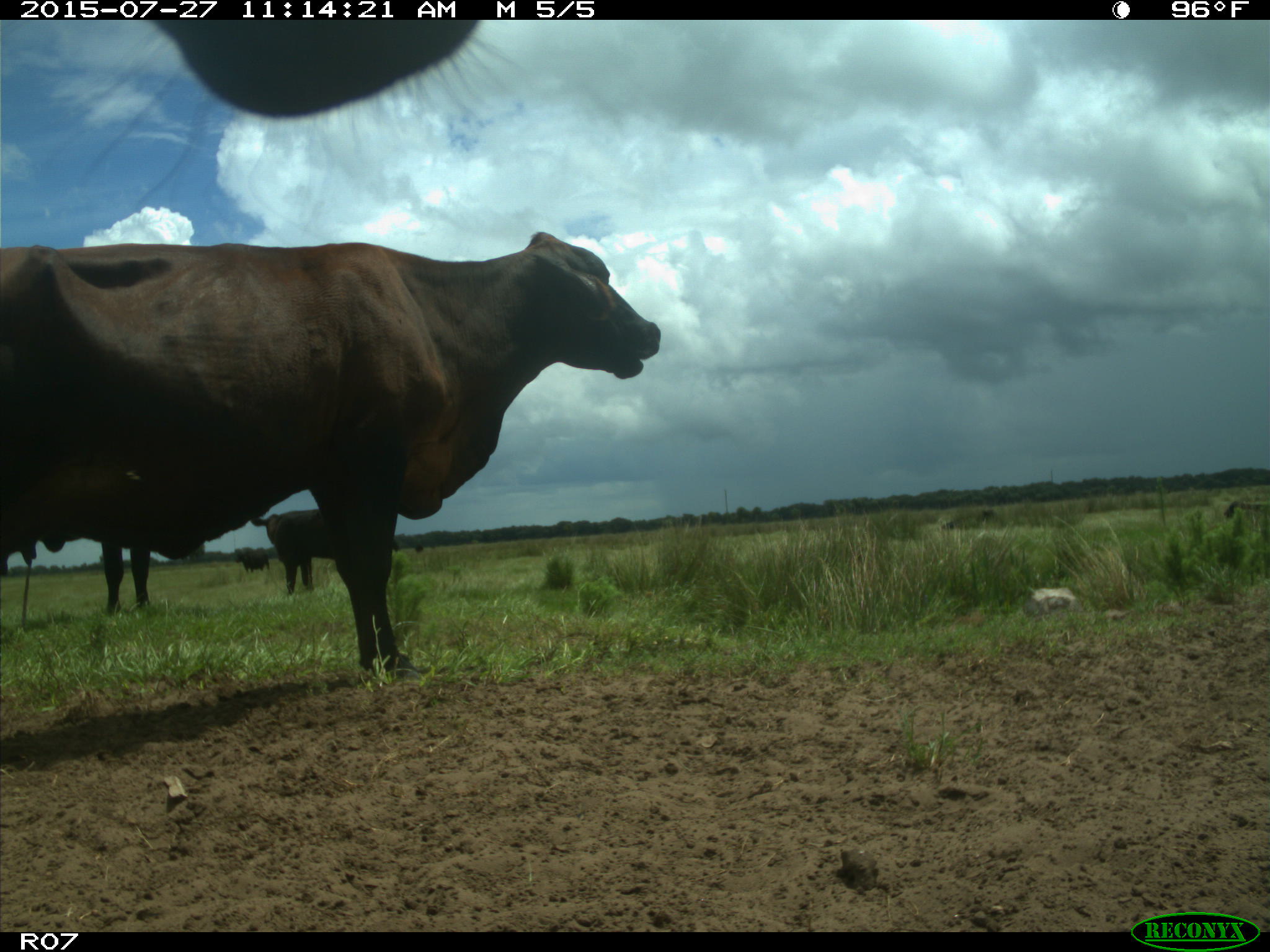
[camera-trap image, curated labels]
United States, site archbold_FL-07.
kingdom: Animalia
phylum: Chordata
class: Mammalia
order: Artiodactyla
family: Bovidae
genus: Bos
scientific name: Bos taurus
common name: domestic cow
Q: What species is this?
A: Bos taurus (domestic cow).